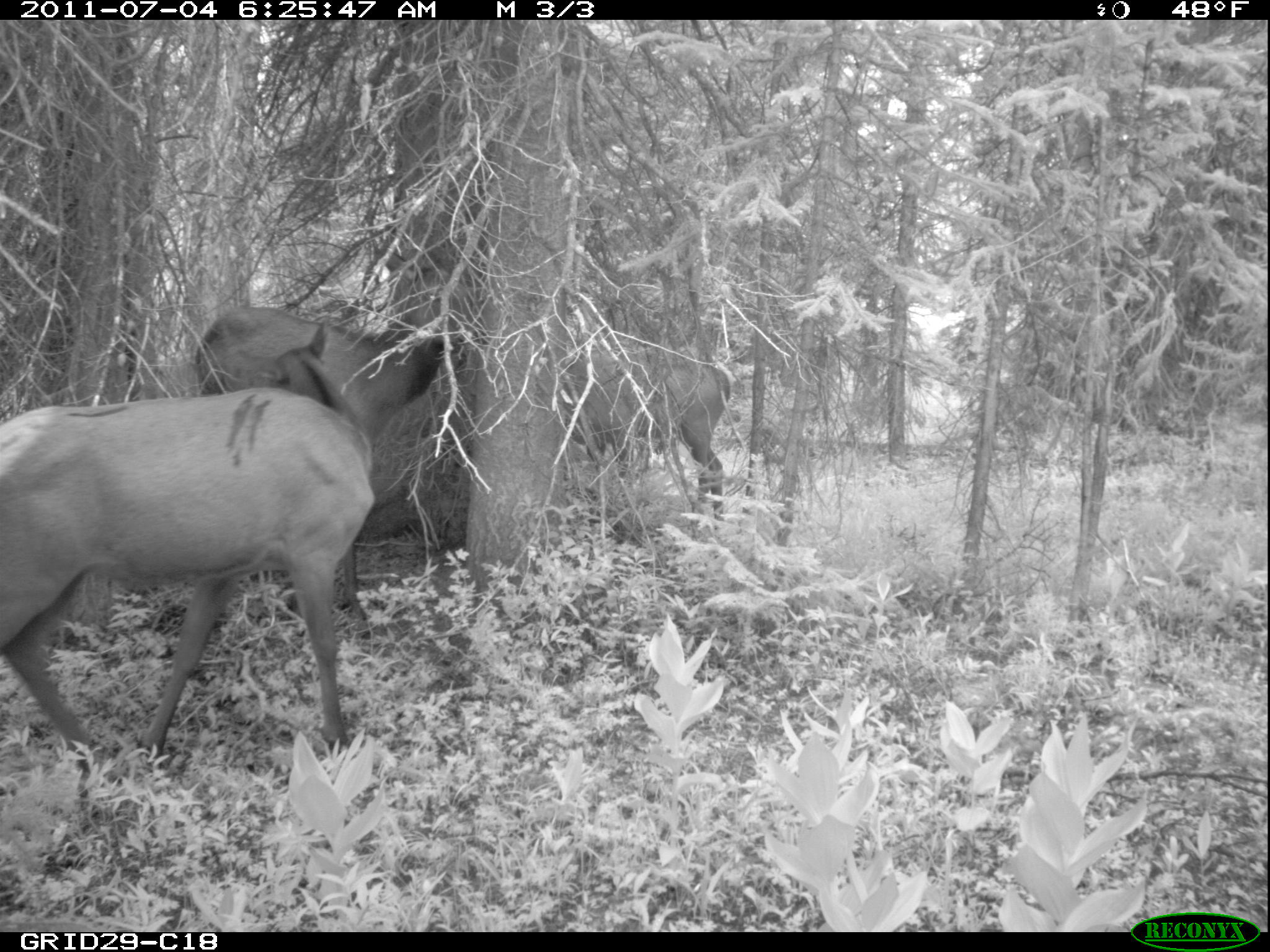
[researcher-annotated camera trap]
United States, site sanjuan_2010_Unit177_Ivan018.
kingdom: Animalia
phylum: Chordata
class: Mammalia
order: Artiodactyla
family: Cervidae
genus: Cervus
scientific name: Cervus elaphus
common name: red deer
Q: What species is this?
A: Cervus elaphus (red deer).